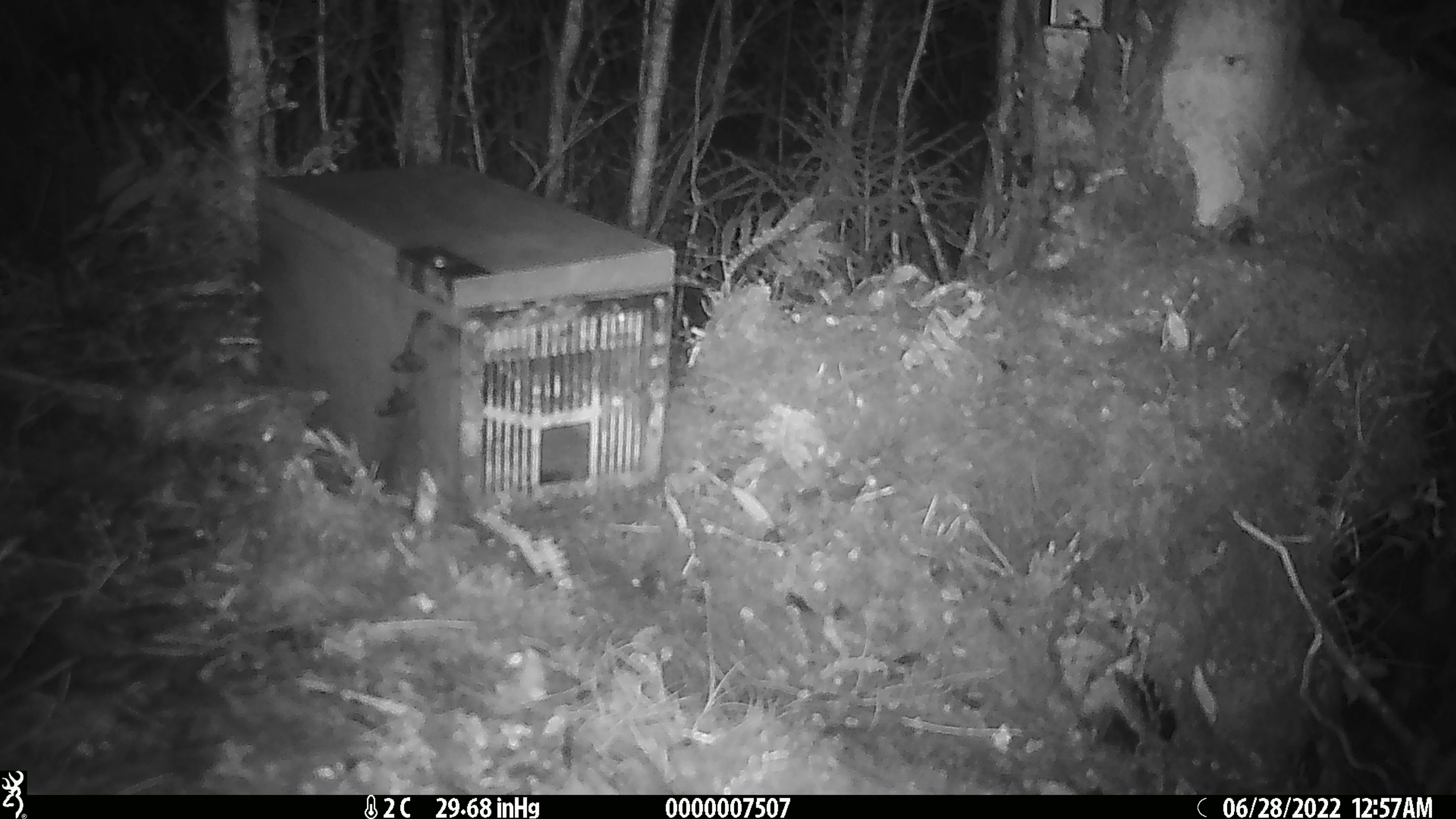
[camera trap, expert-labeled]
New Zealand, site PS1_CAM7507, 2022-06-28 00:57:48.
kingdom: Animalia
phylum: Chordata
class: Mammalia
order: Rodentia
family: Muridae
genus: Mus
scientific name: Mus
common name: mouse